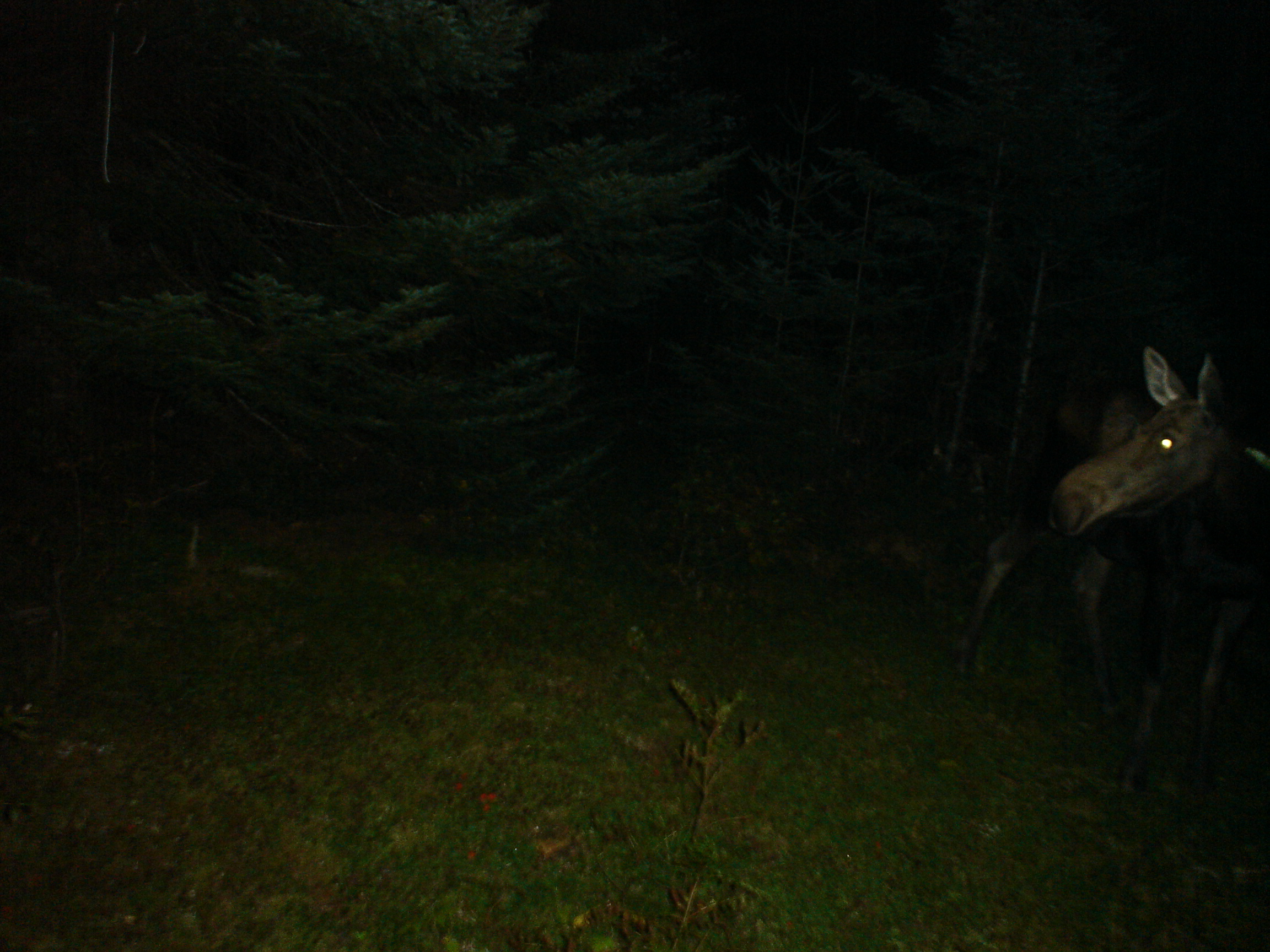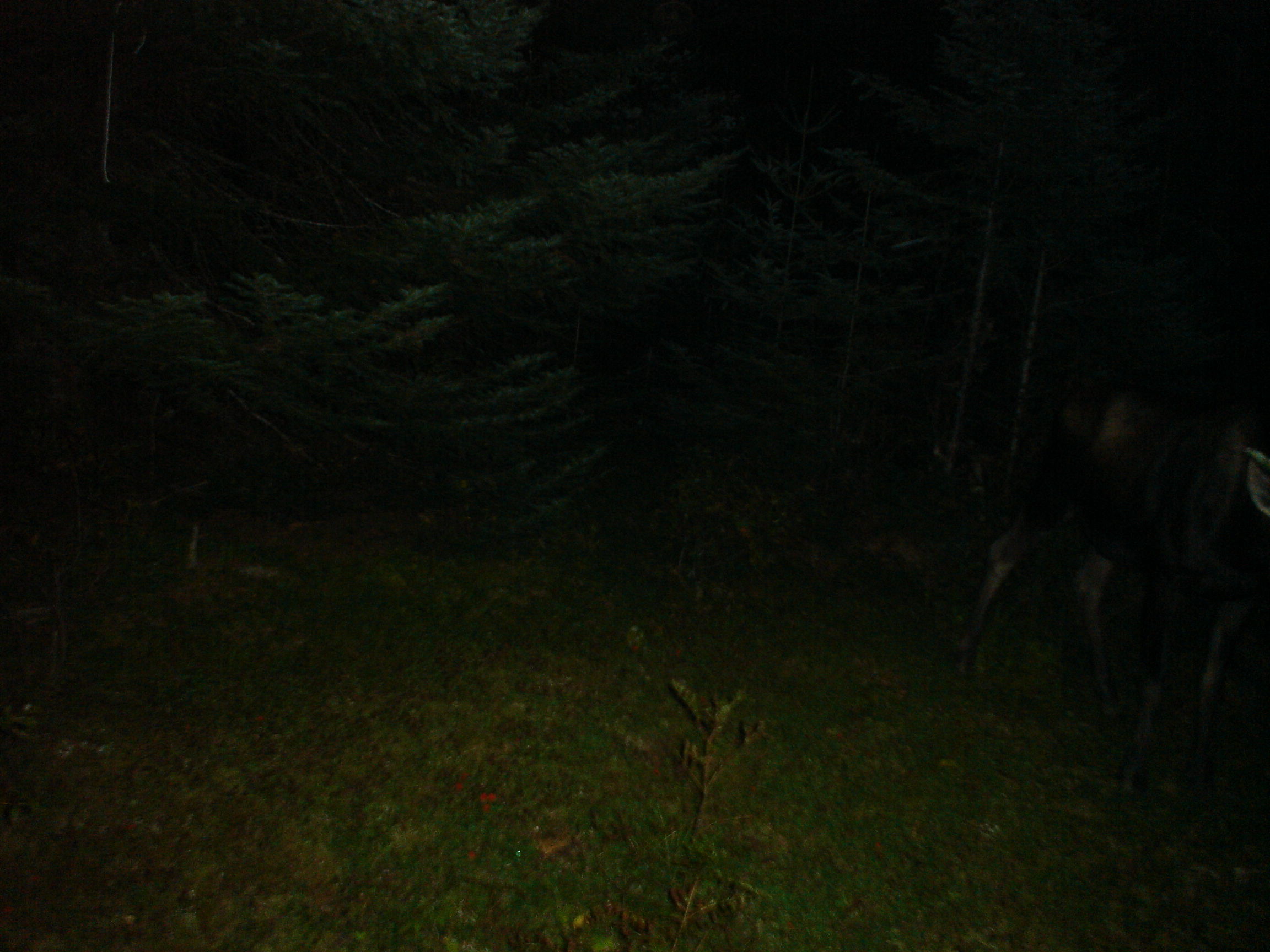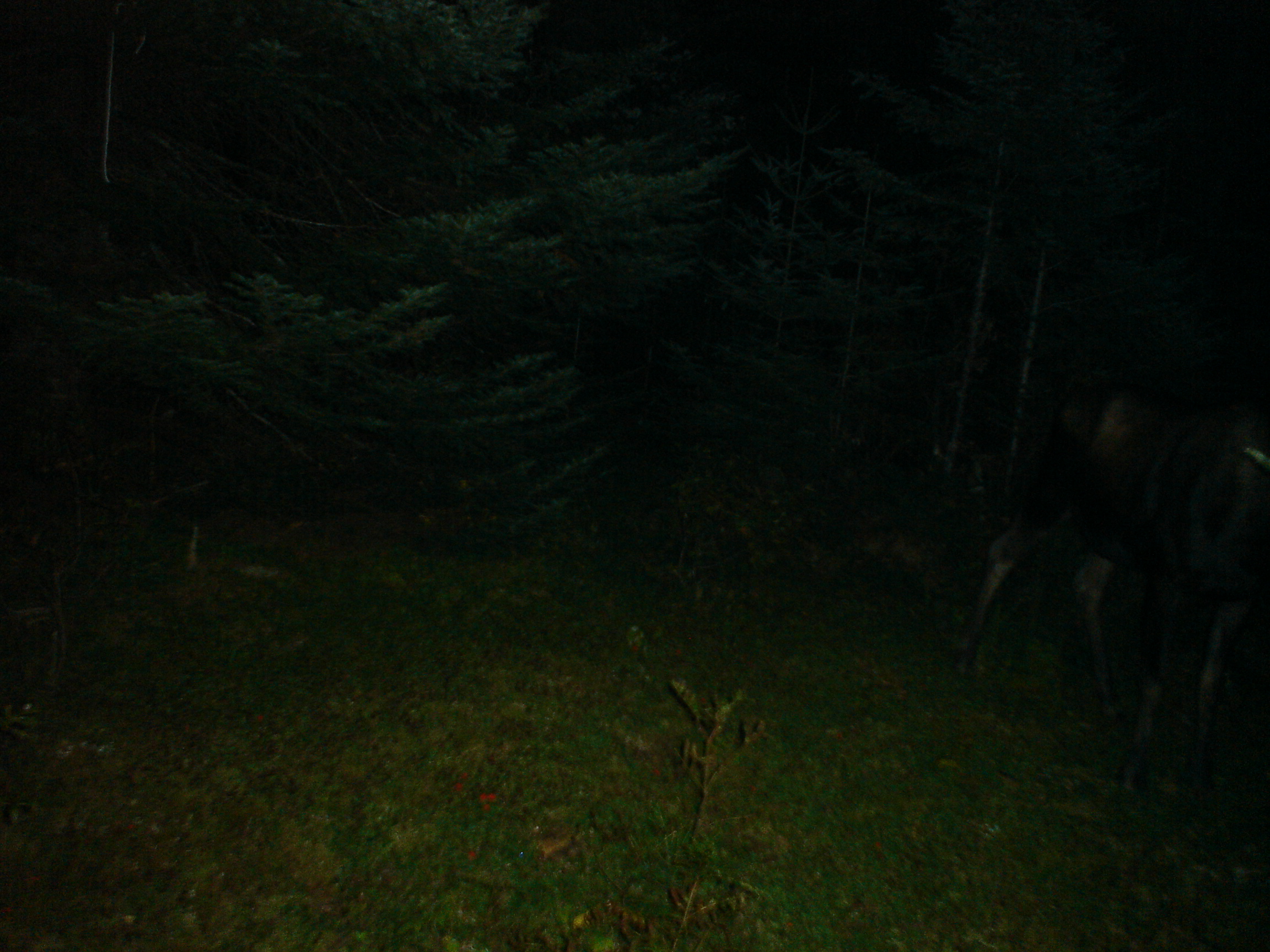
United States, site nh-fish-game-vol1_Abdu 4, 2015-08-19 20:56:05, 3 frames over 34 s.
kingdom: Animalia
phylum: Chordata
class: Mammalia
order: Artiodactyla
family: Cervidae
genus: Alces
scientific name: Alces alces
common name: moose